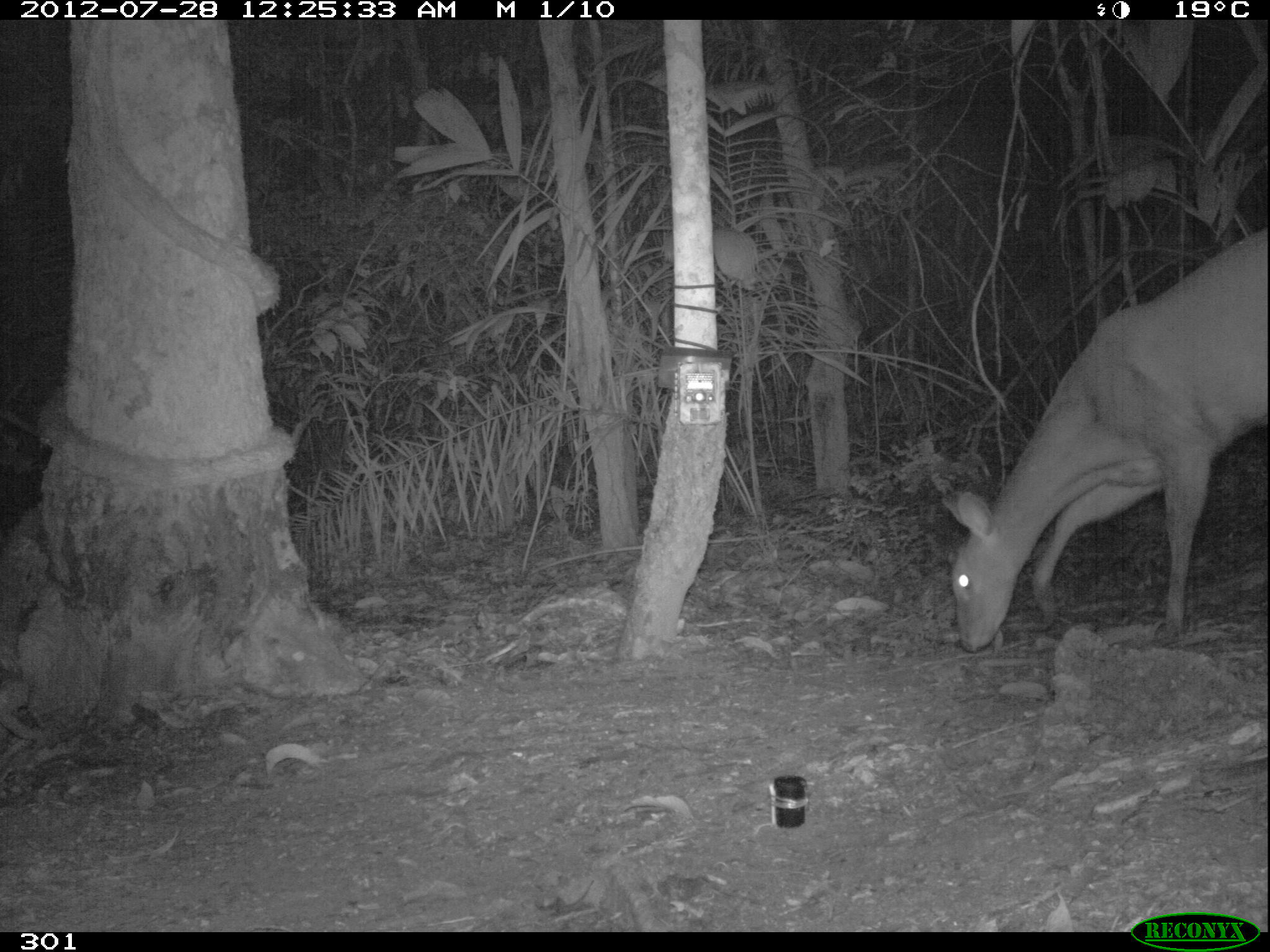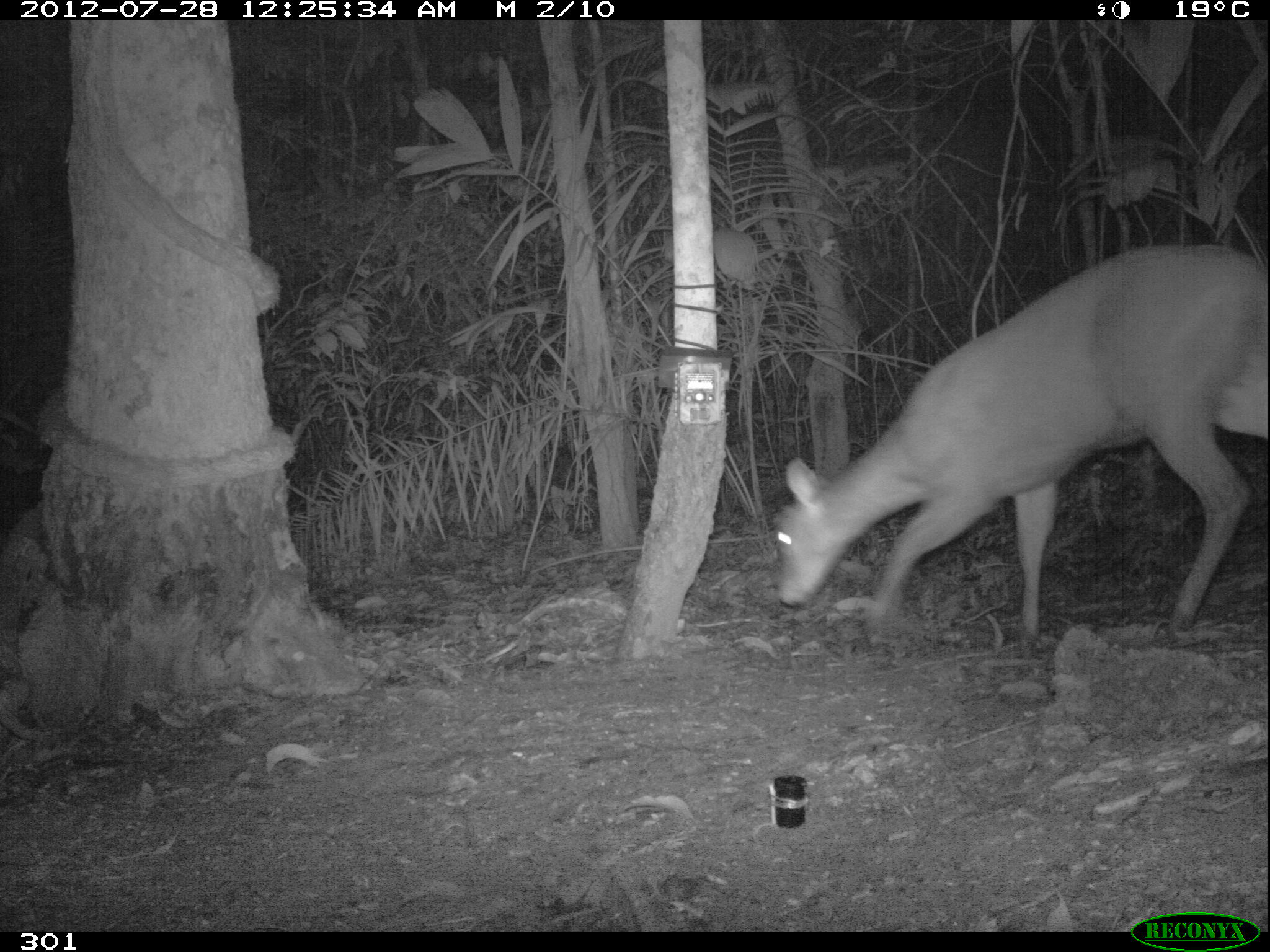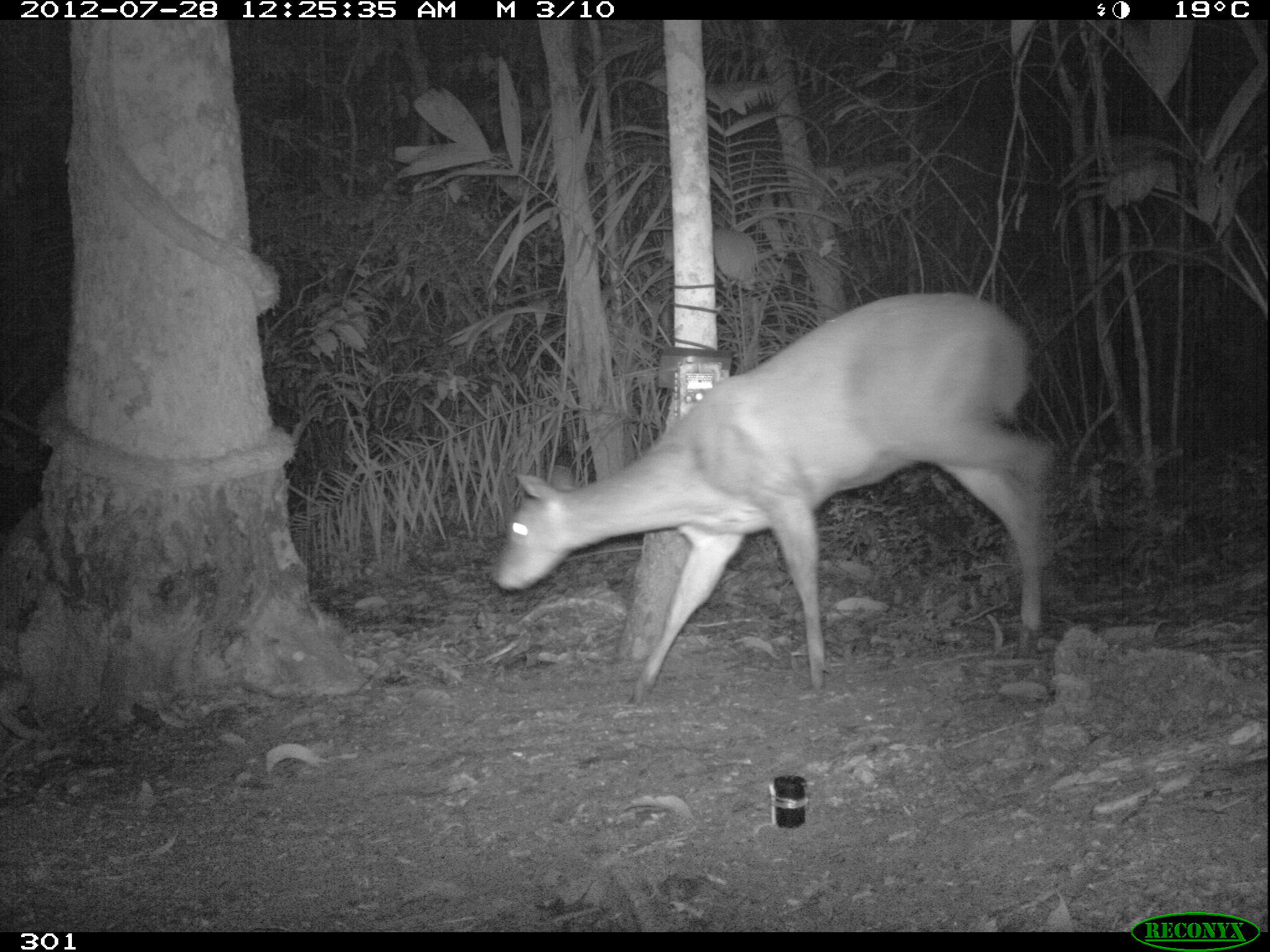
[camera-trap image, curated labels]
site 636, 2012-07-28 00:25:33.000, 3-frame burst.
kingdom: Animalia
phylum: Chordata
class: Mammalia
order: Artiodactyla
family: Cervidae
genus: Mazama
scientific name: Mazama americana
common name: red brocket